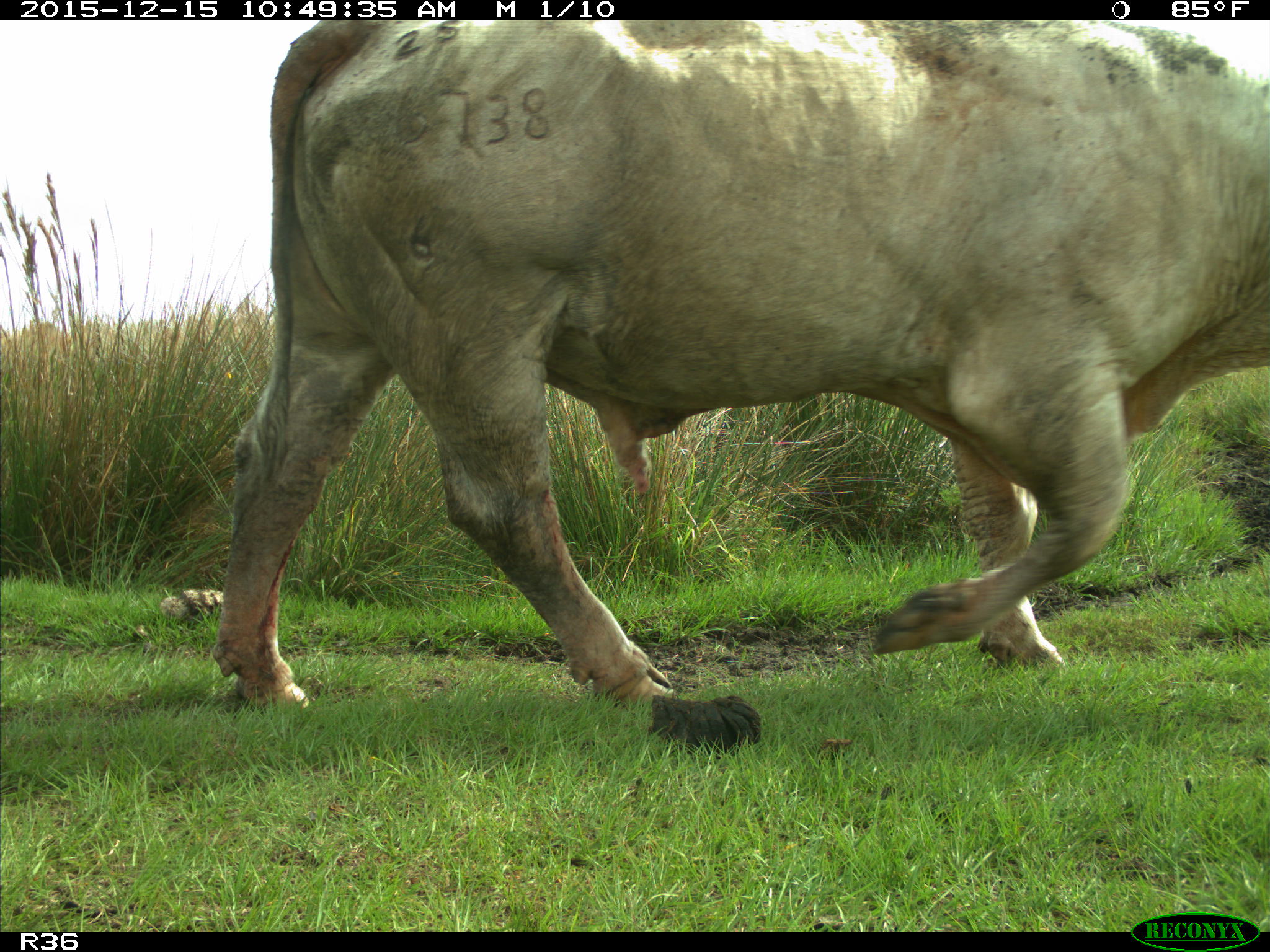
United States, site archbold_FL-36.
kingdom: Animalia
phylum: Chordata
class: Mammalia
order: Artiodactyla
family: Bovidae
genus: Bos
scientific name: Bos taurus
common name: domestic cow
Bos taurus (domestic cow).